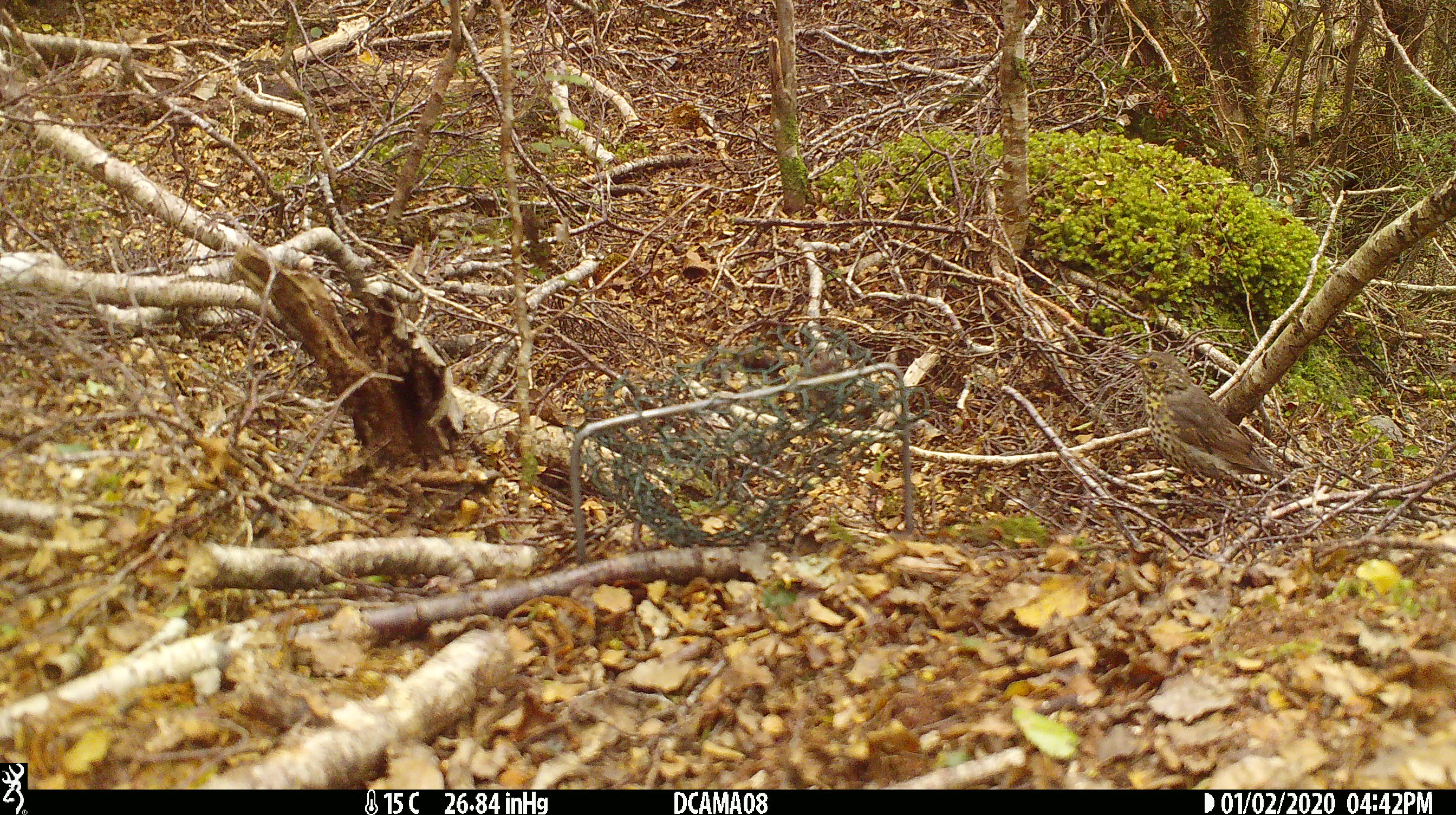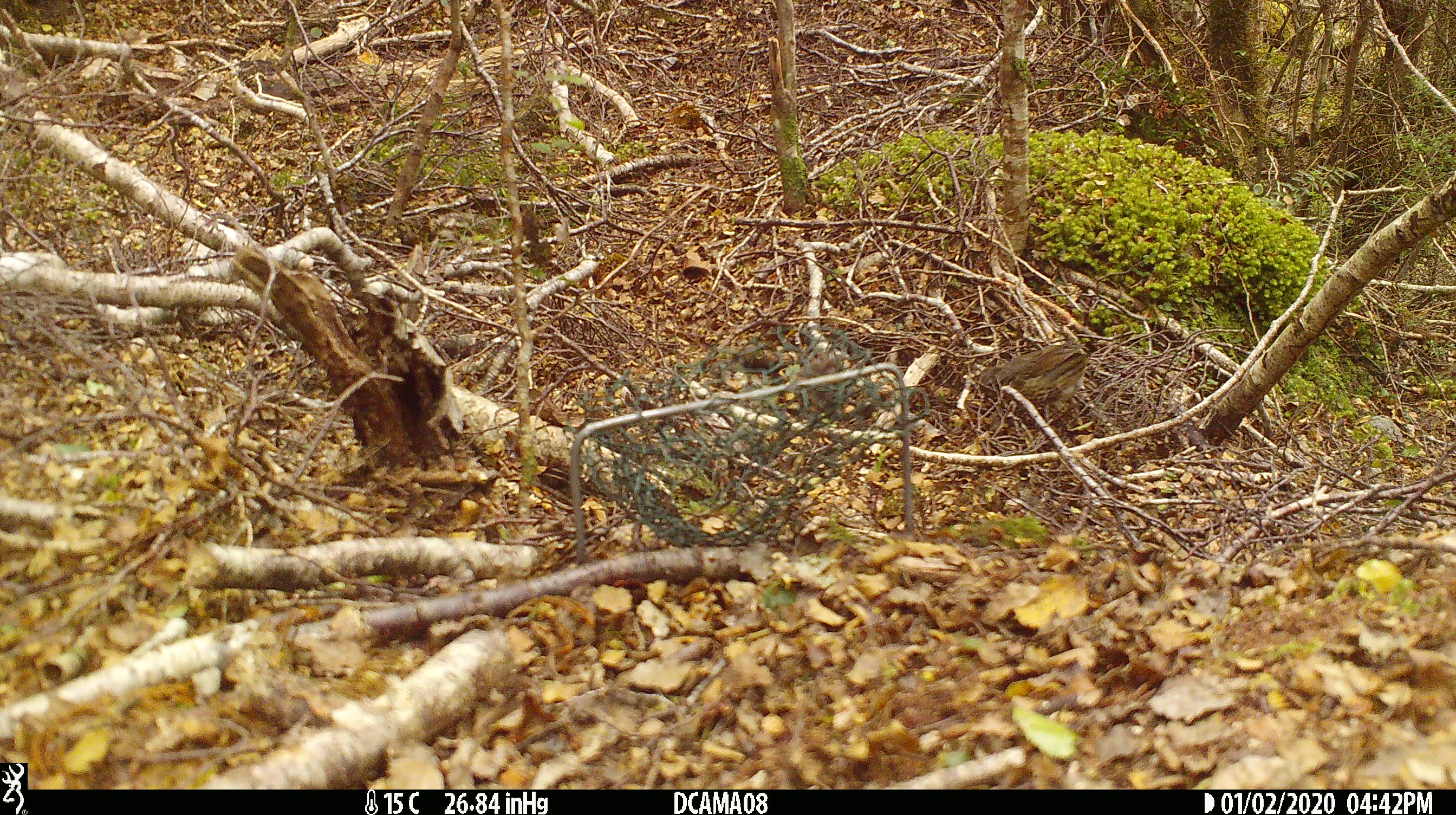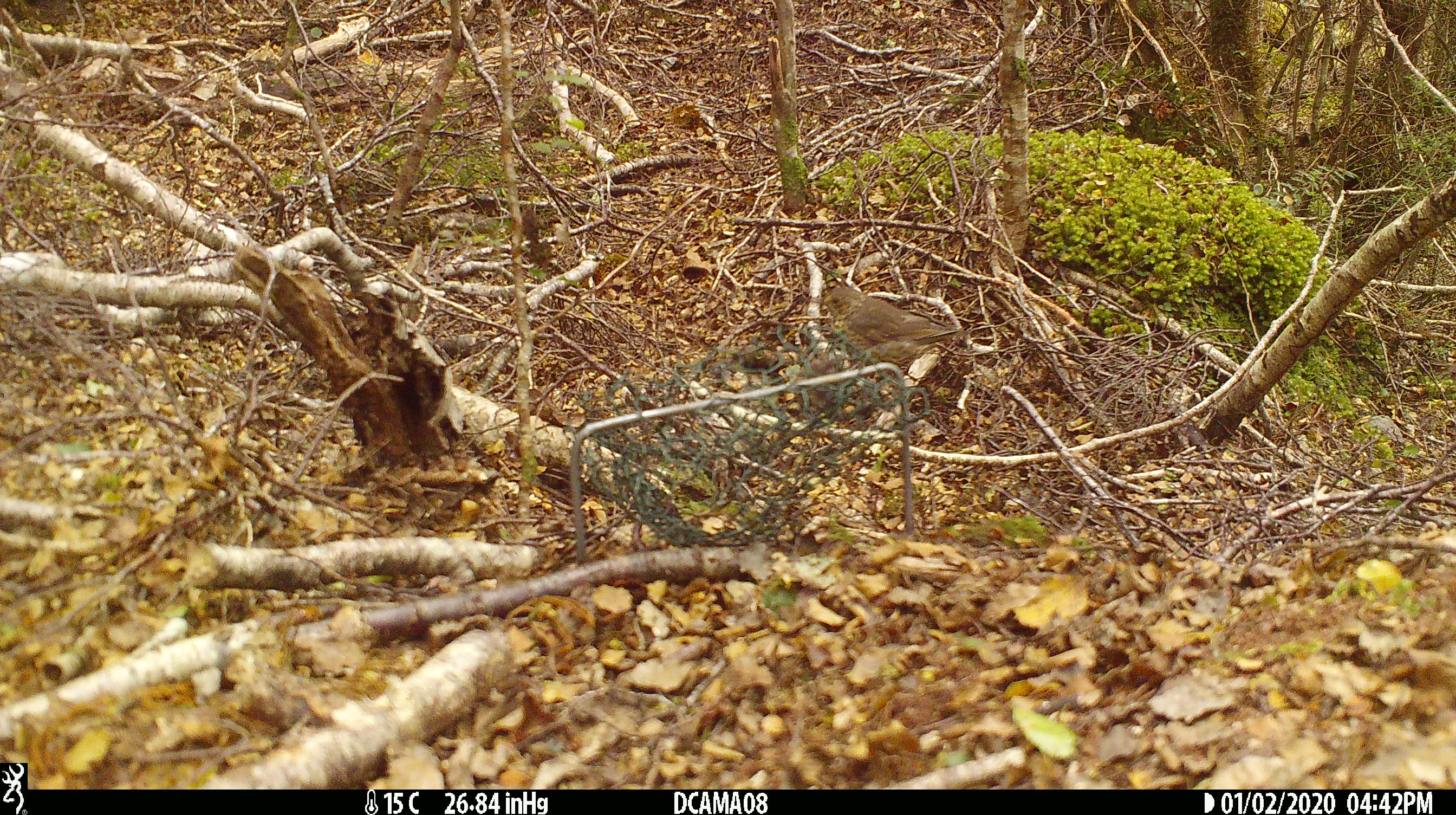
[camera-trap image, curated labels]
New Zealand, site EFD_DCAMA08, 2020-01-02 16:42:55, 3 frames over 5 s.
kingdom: Animalia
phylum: Chordata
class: Aves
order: Passeriformes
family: Turdidae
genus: Turdus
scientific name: Turdus philomelos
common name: song thrush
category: thrush